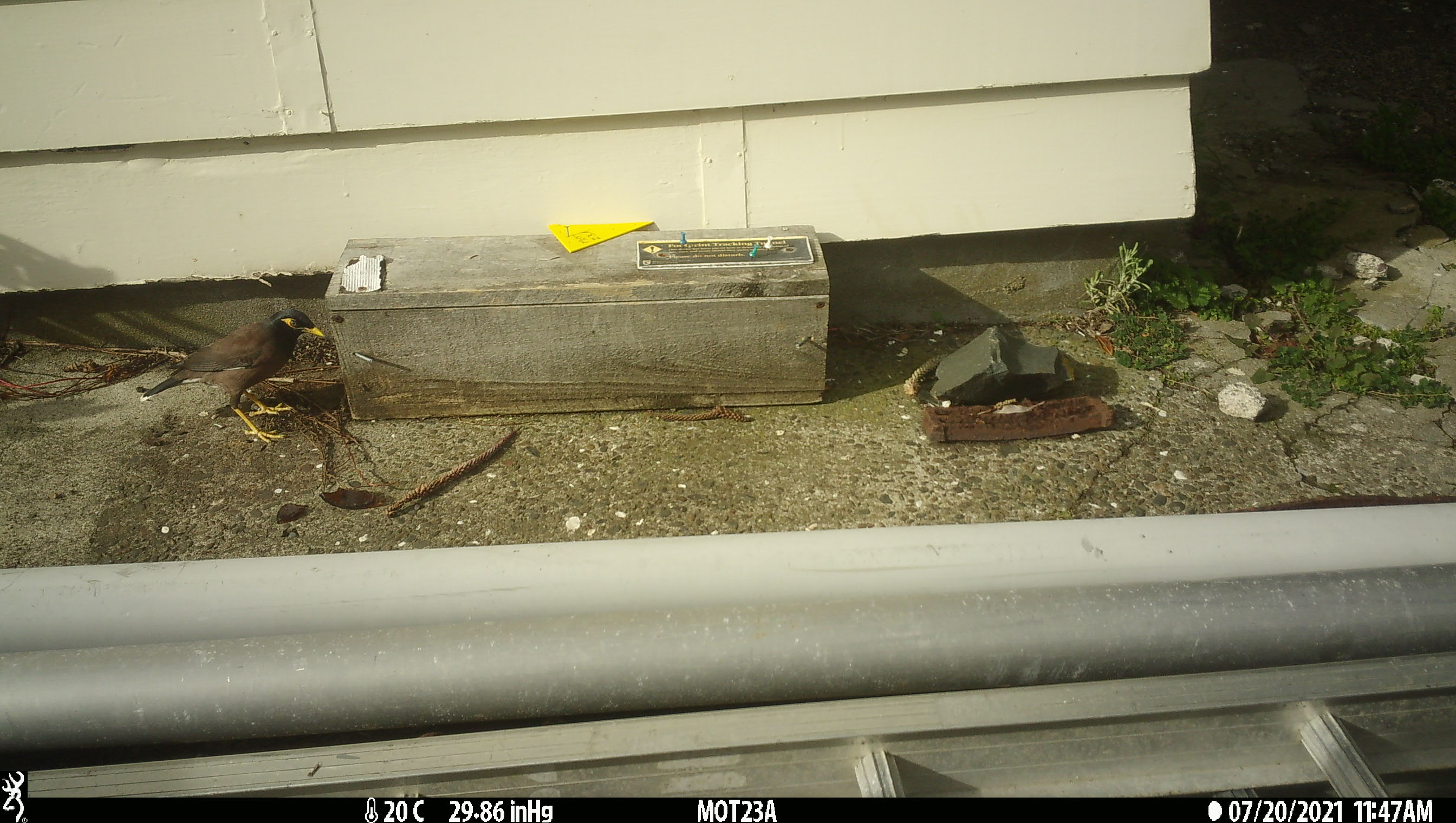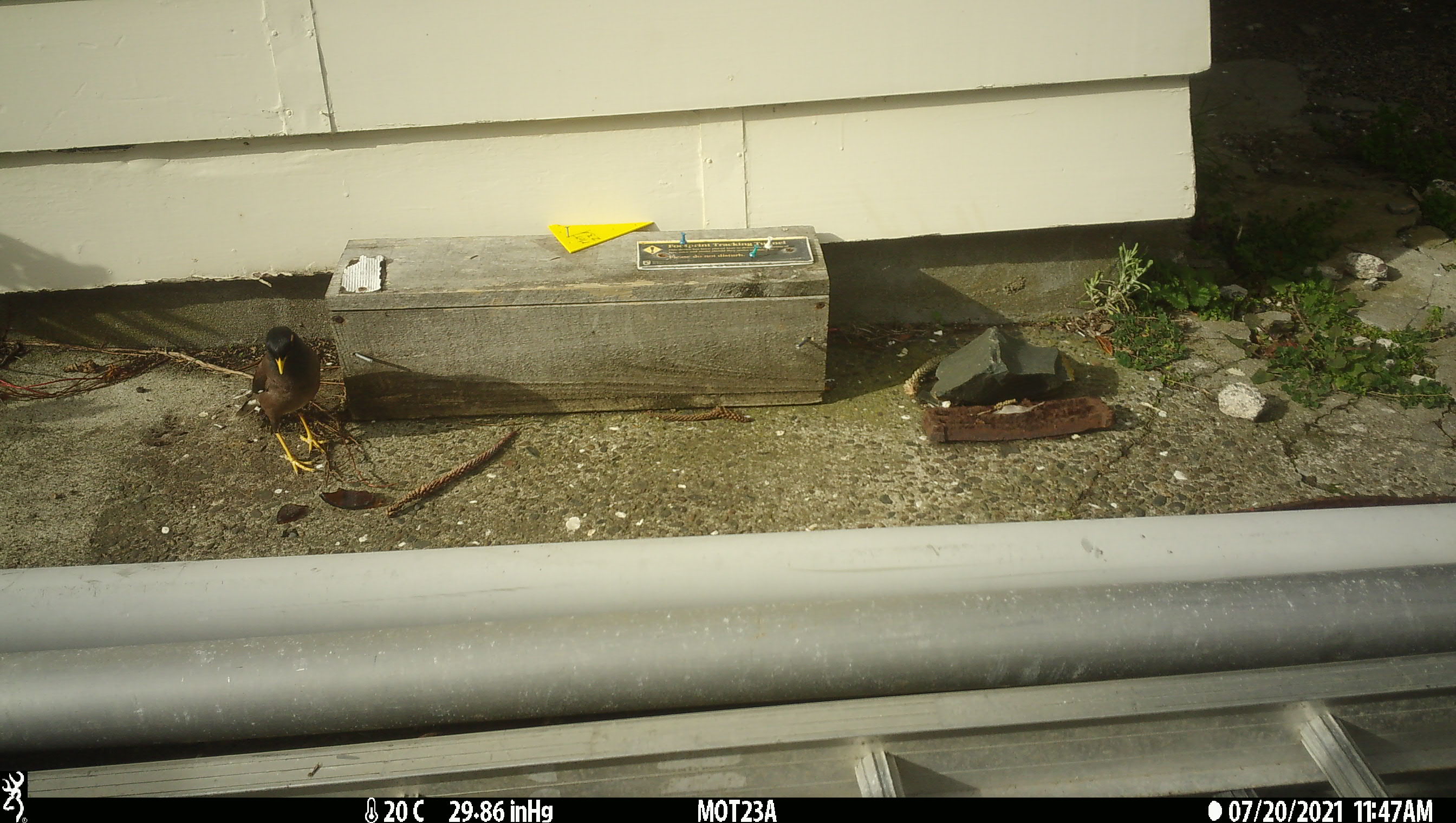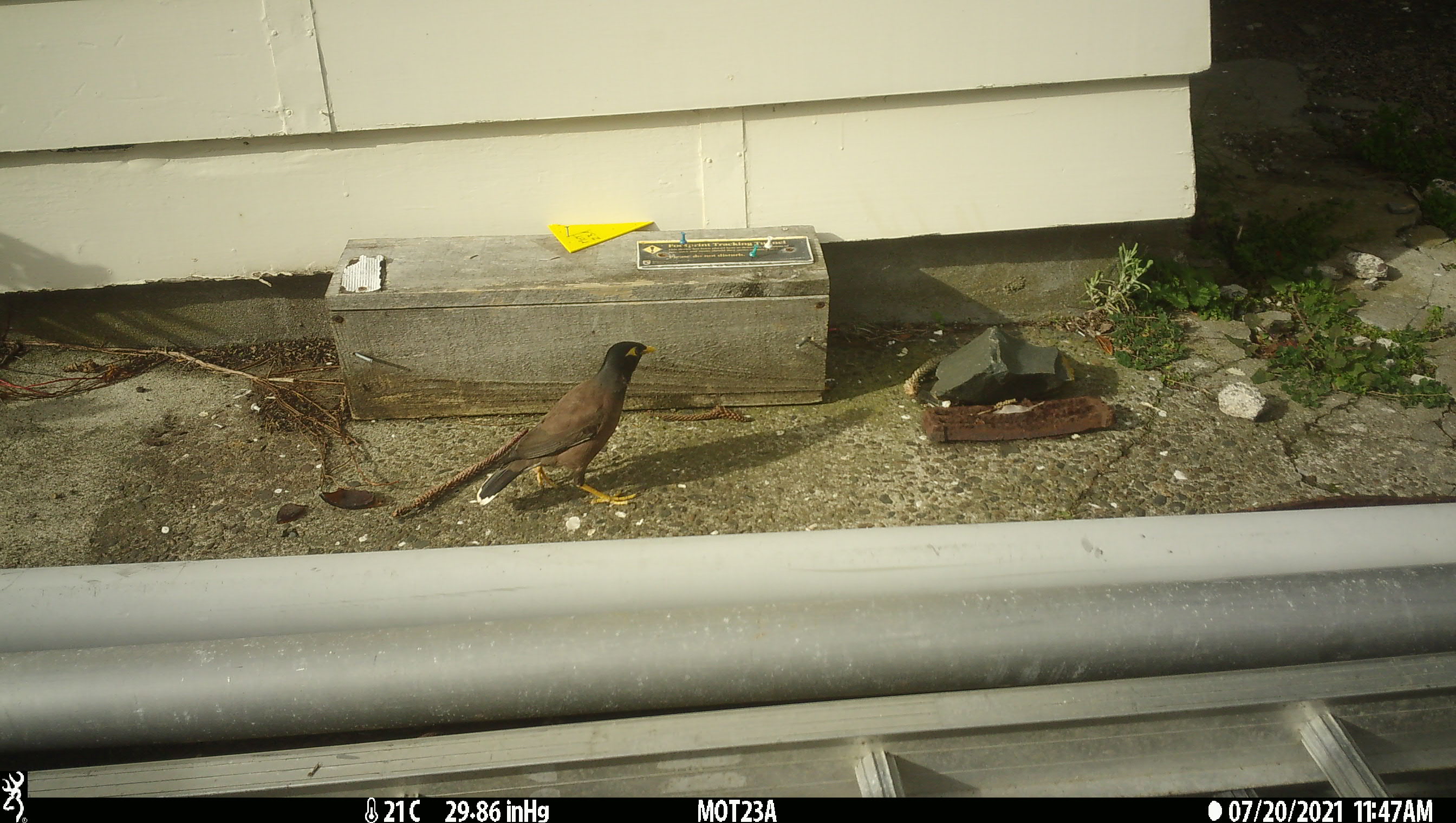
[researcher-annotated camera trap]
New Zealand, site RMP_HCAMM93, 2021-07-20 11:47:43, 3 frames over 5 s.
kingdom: Animalia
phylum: Chordata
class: Aves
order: Passeriformes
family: Sturnidae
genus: Acridotheres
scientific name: Acridotheres tristis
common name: common myna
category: myna